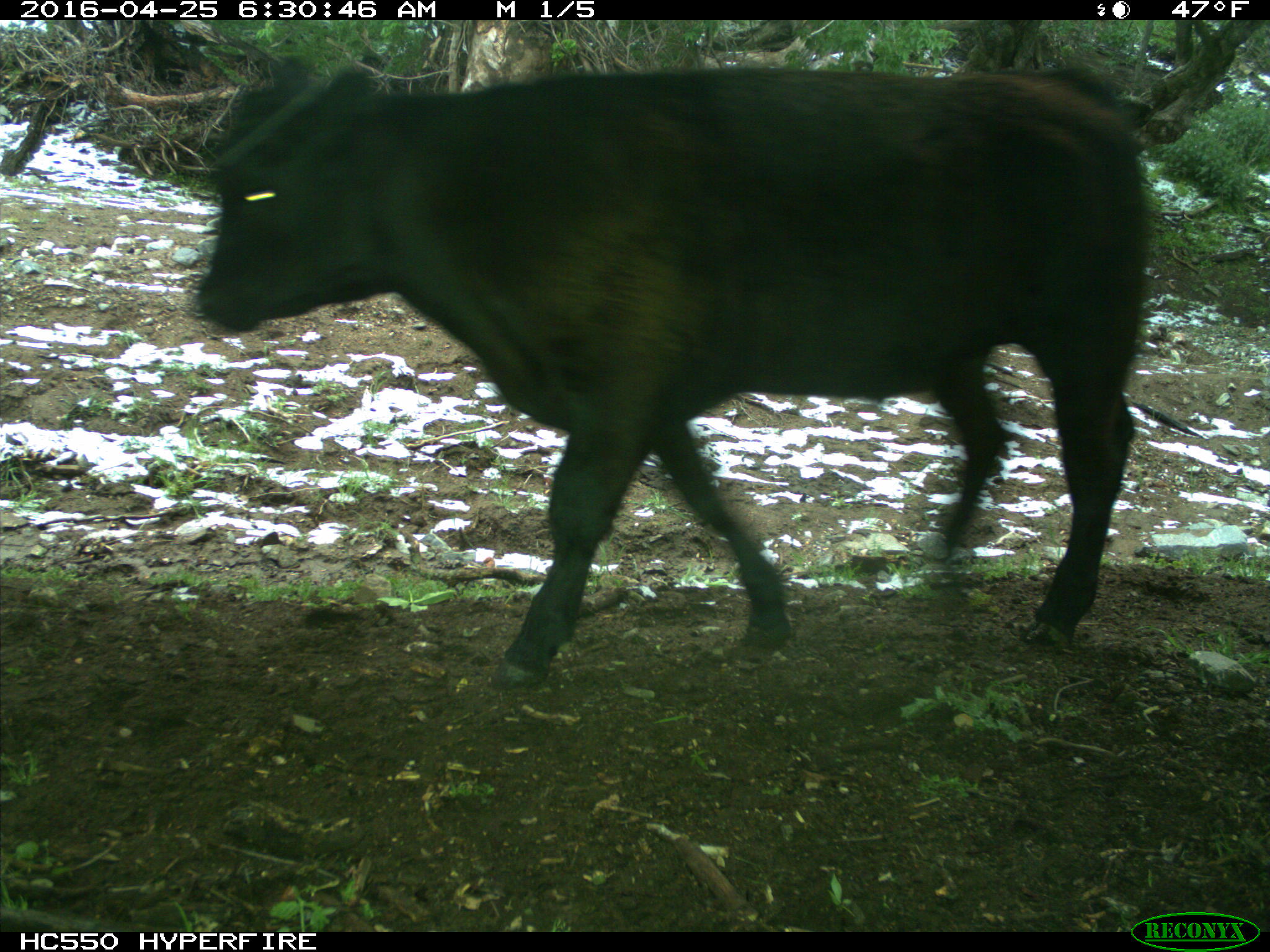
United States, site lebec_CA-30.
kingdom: Animalia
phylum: Chordata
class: Mammalia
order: Artiodactyla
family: Bovidae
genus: Bos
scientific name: Bos taurus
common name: domestic cow